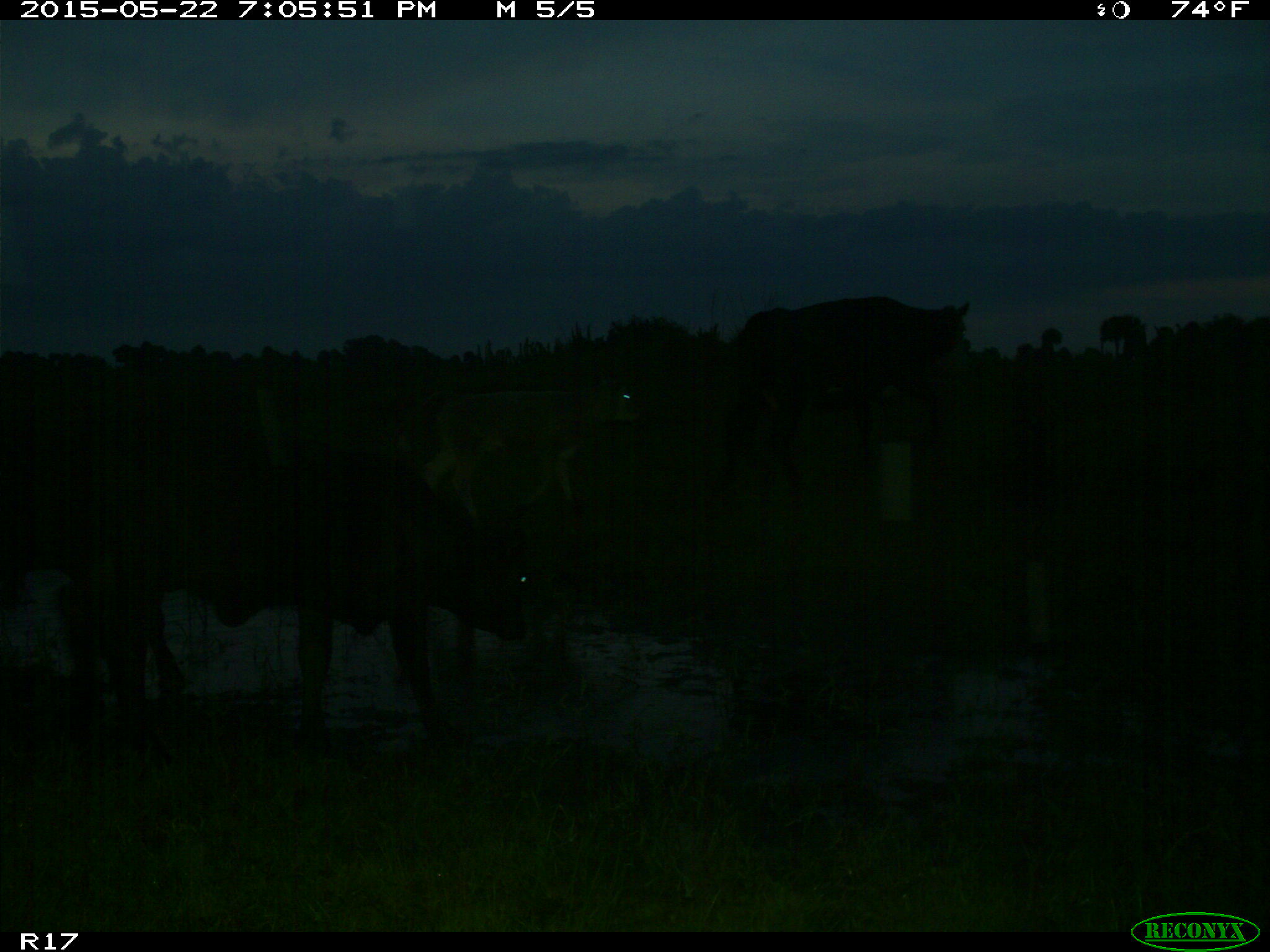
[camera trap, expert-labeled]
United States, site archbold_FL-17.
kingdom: Animalia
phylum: Chordata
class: Mammalia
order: Artiodactyla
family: Bovidae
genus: Bos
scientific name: Bos taurus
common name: domestic cow